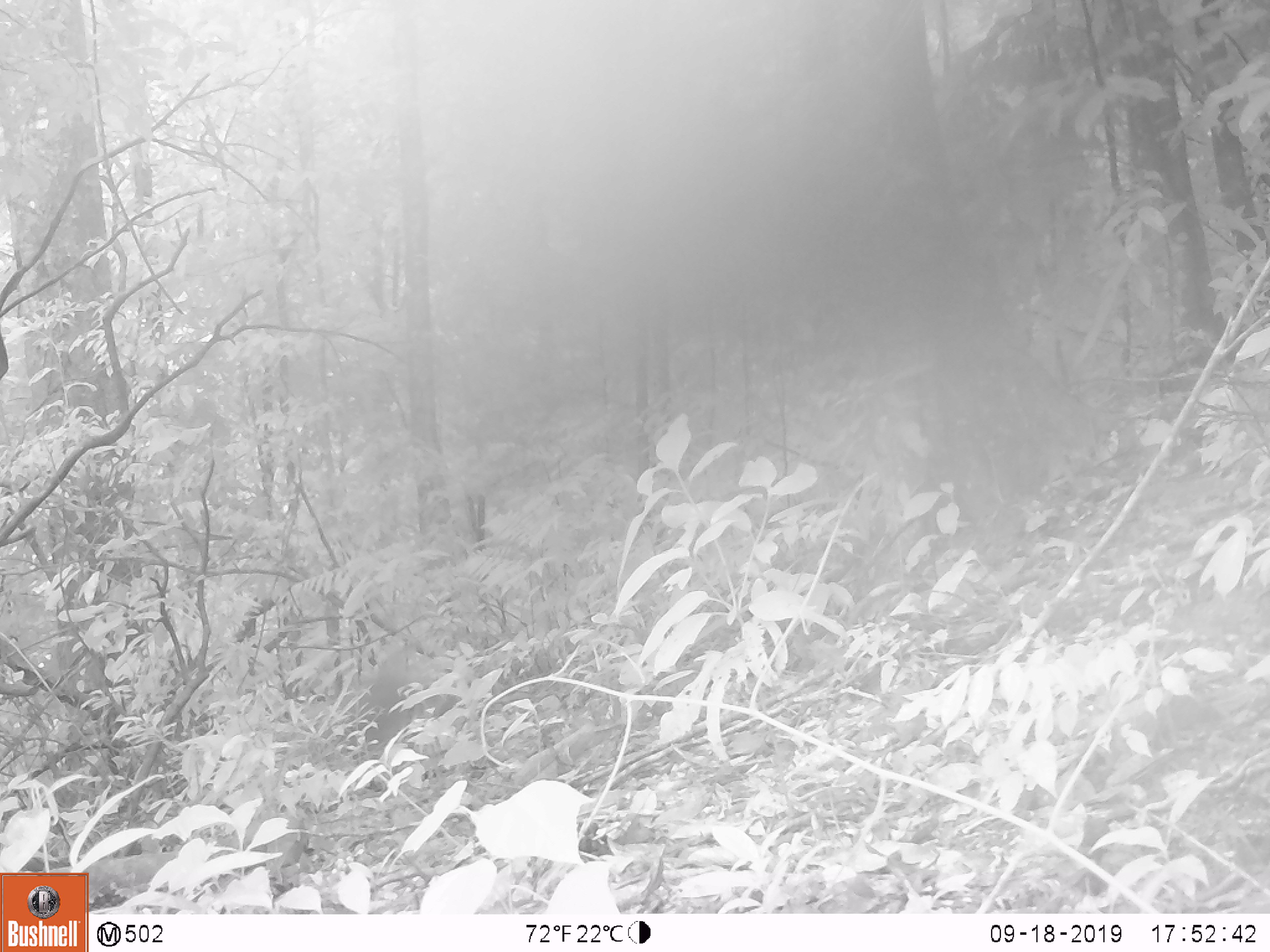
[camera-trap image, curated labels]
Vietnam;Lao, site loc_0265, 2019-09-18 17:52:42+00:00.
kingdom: Animalia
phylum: Chordata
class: Mammalia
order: Primates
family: Cercopithecidae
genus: Macaca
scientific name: Macaca nemestrina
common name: pig-tailed macaque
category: pig tailed macaque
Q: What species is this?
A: Pig tailed macaque (pig-tailed macaque) (Macaca nemestrina).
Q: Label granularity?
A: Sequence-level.